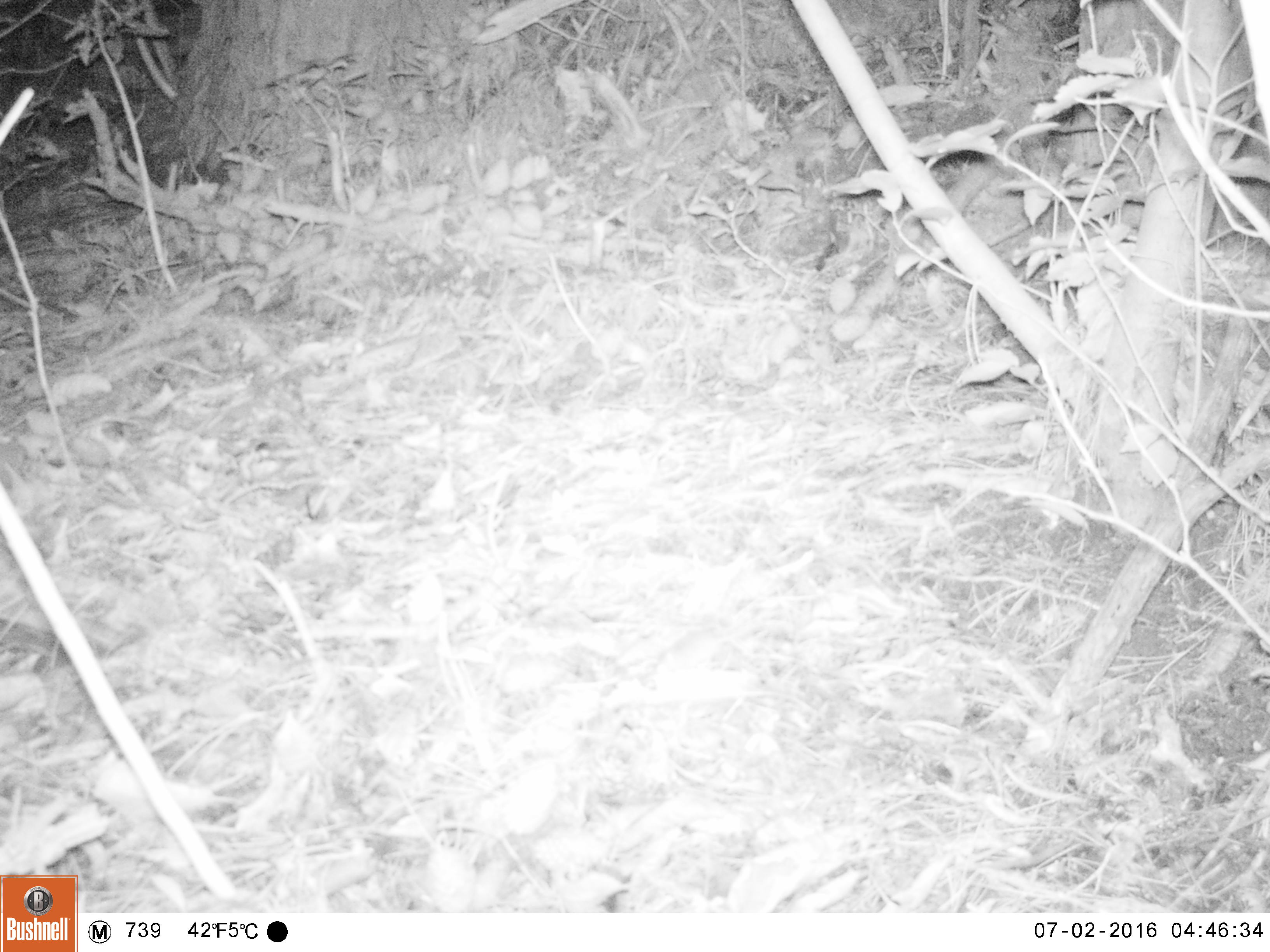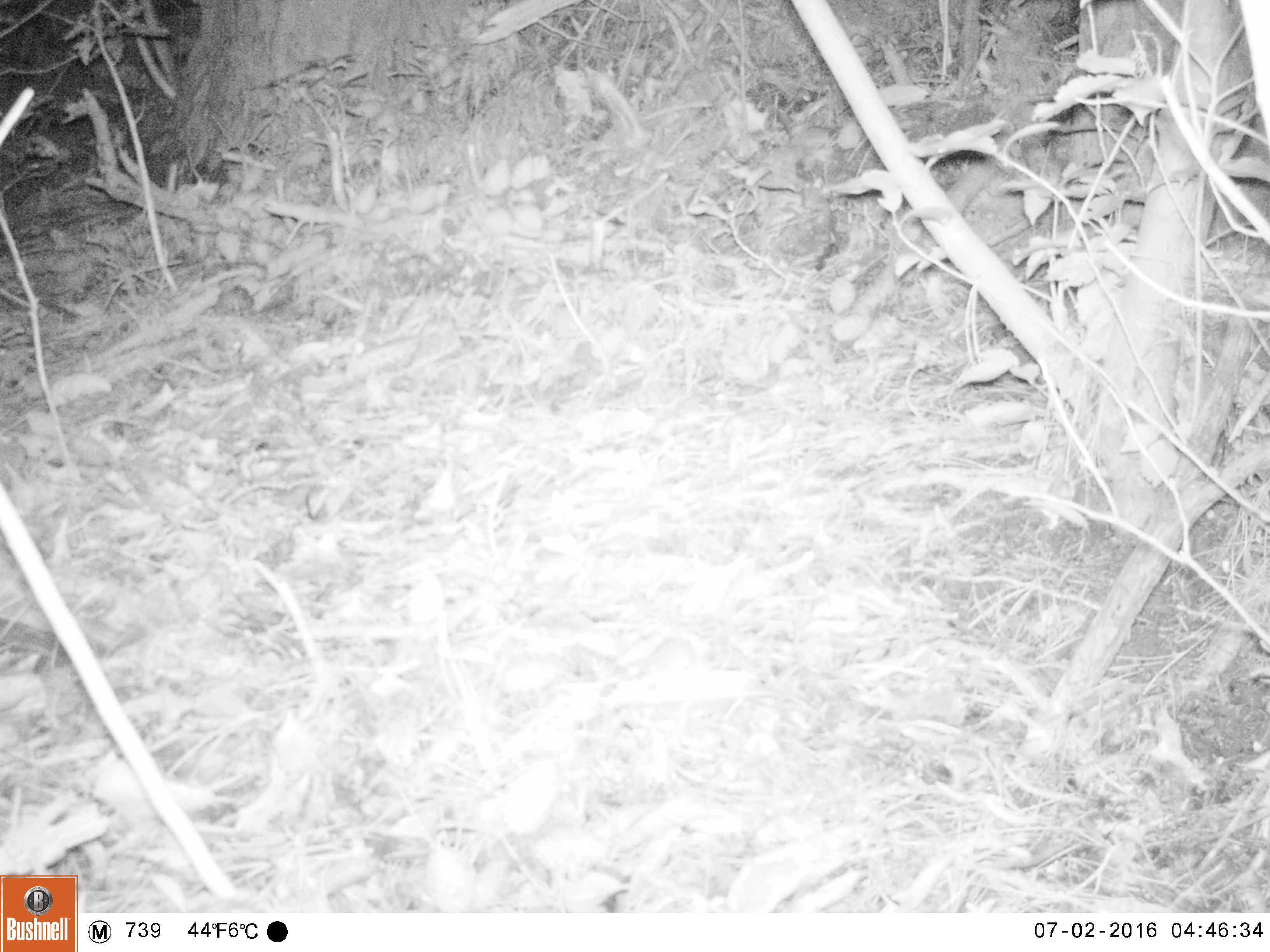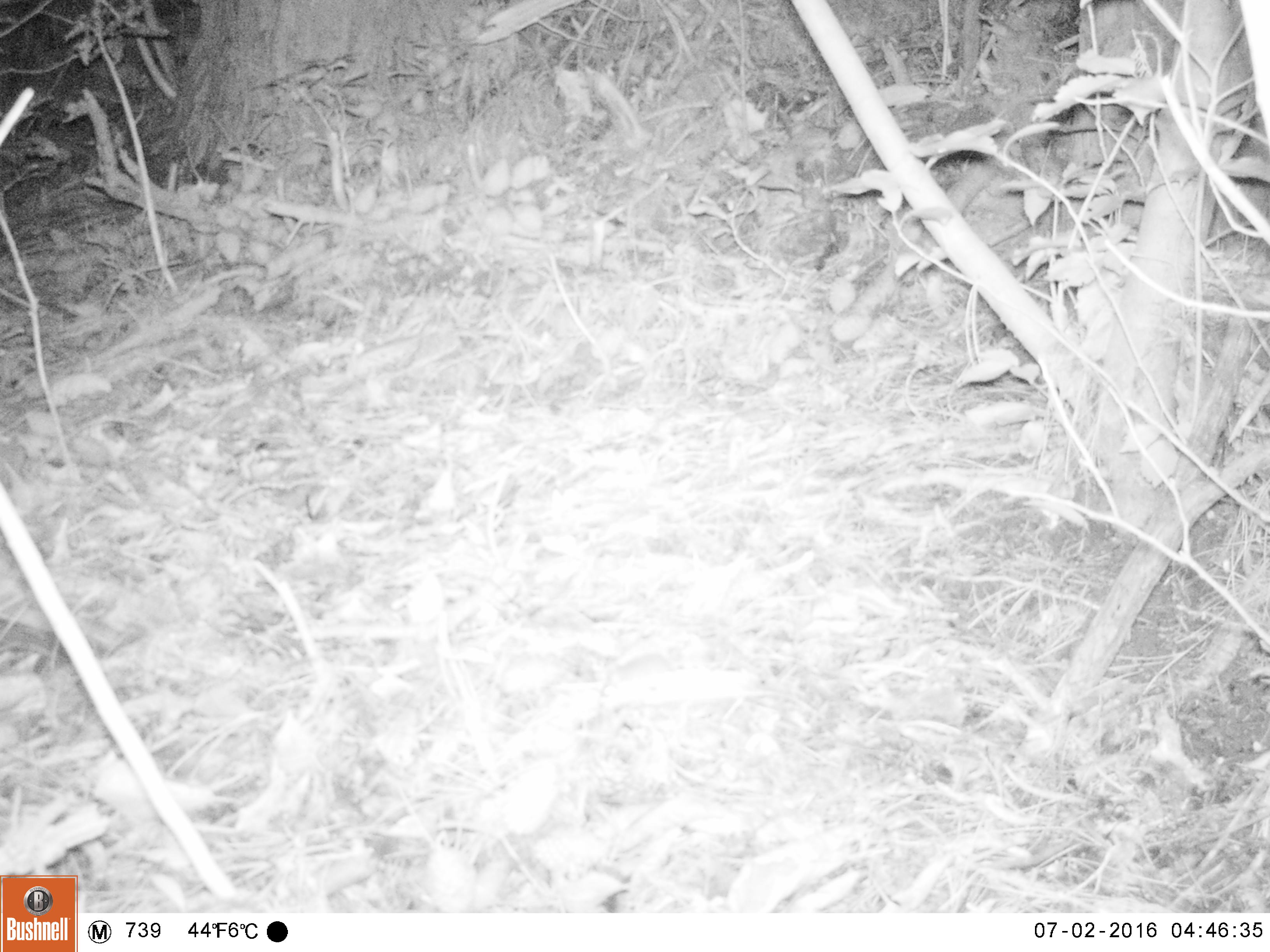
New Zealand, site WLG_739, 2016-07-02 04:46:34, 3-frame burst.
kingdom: Animalia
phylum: Chordata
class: Mammalia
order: Rodentia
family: Muridae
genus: Mus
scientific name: Mus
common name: mouse